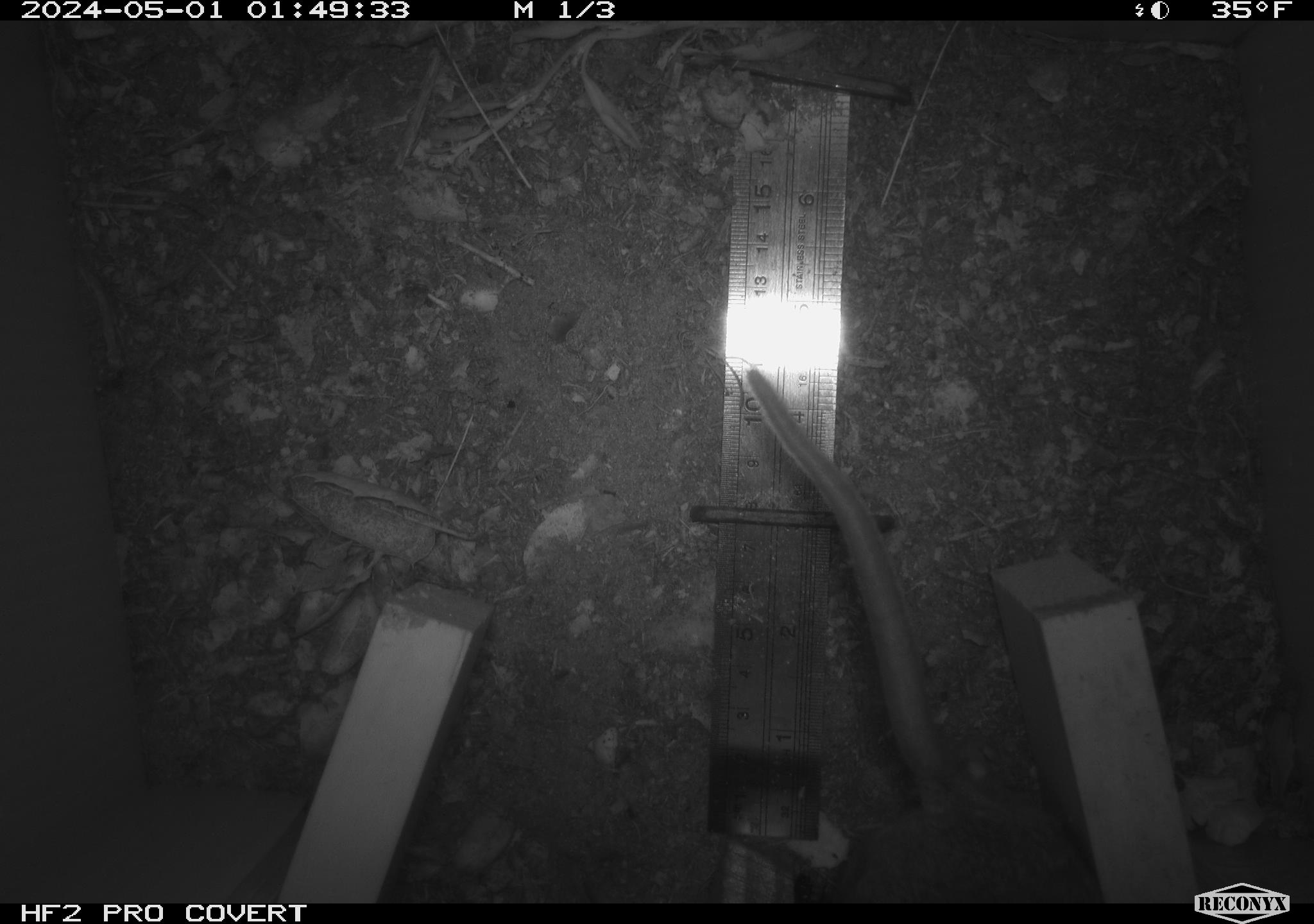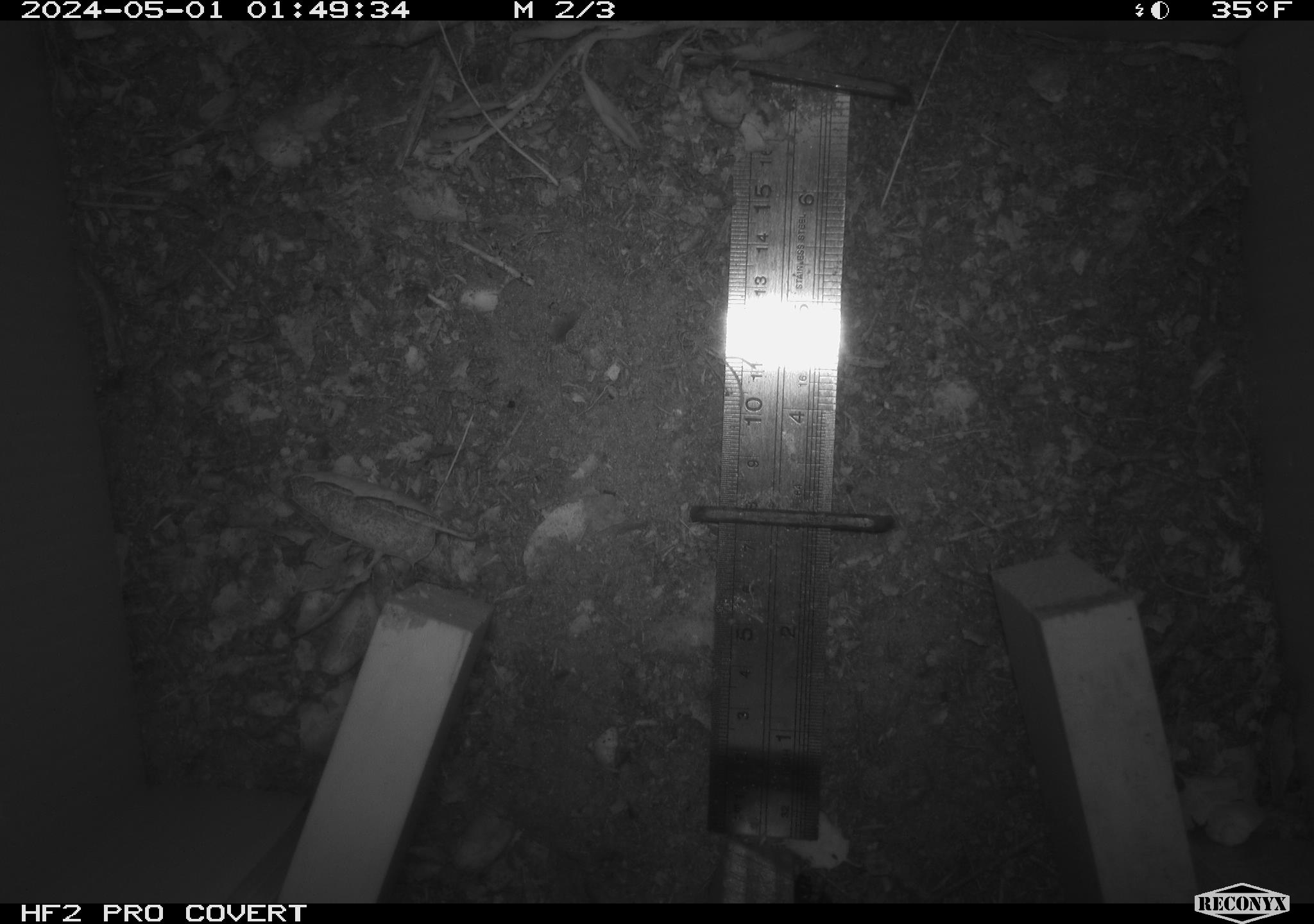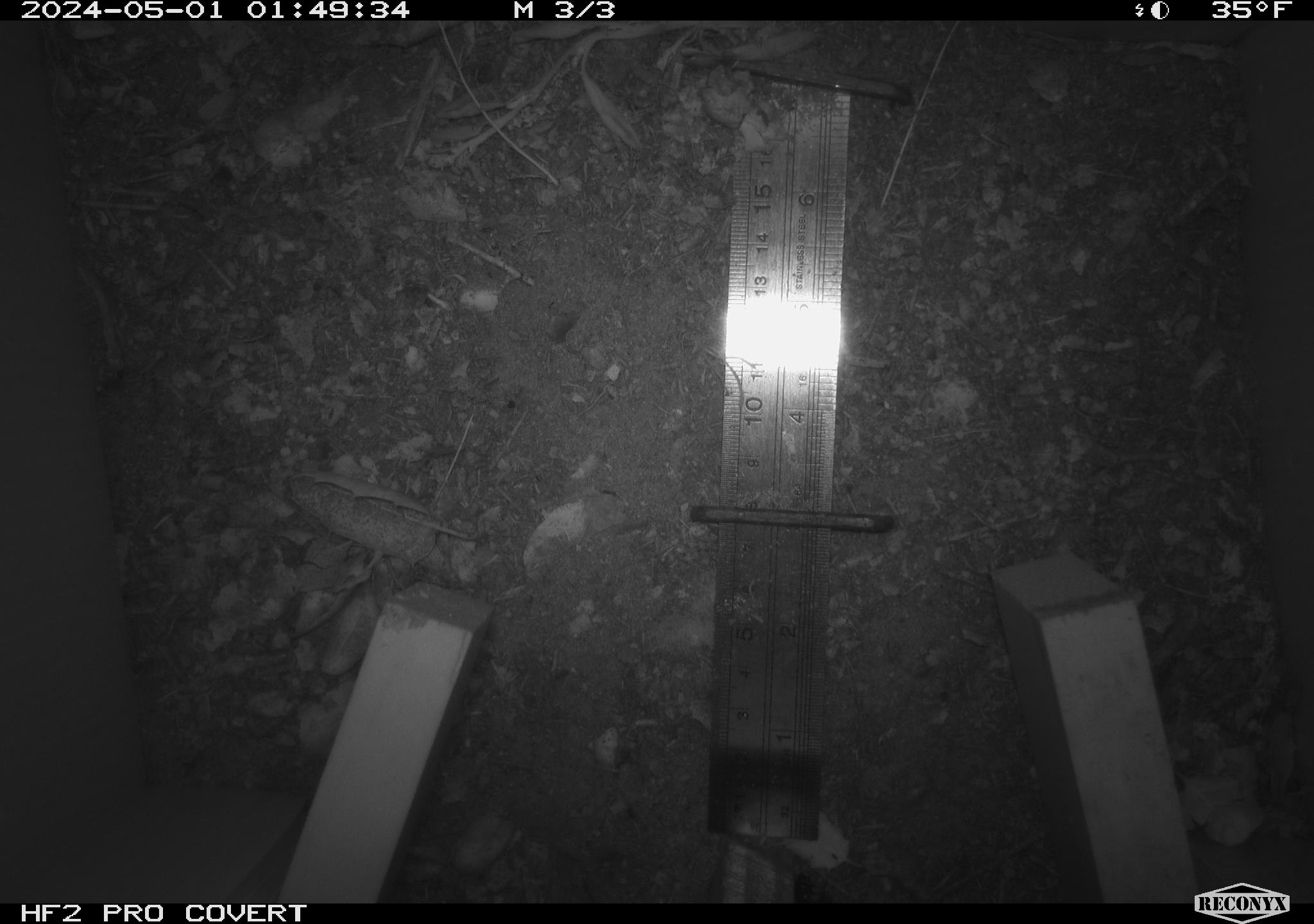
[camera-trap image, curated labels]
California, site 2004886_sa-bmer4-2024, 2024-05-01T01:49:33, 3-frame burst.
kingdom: Animalia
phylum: Chordata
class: Mammalia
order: Rodentia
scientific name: Rodentia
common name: woodrat or rat or mouse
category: woodrat or rat or mouse species